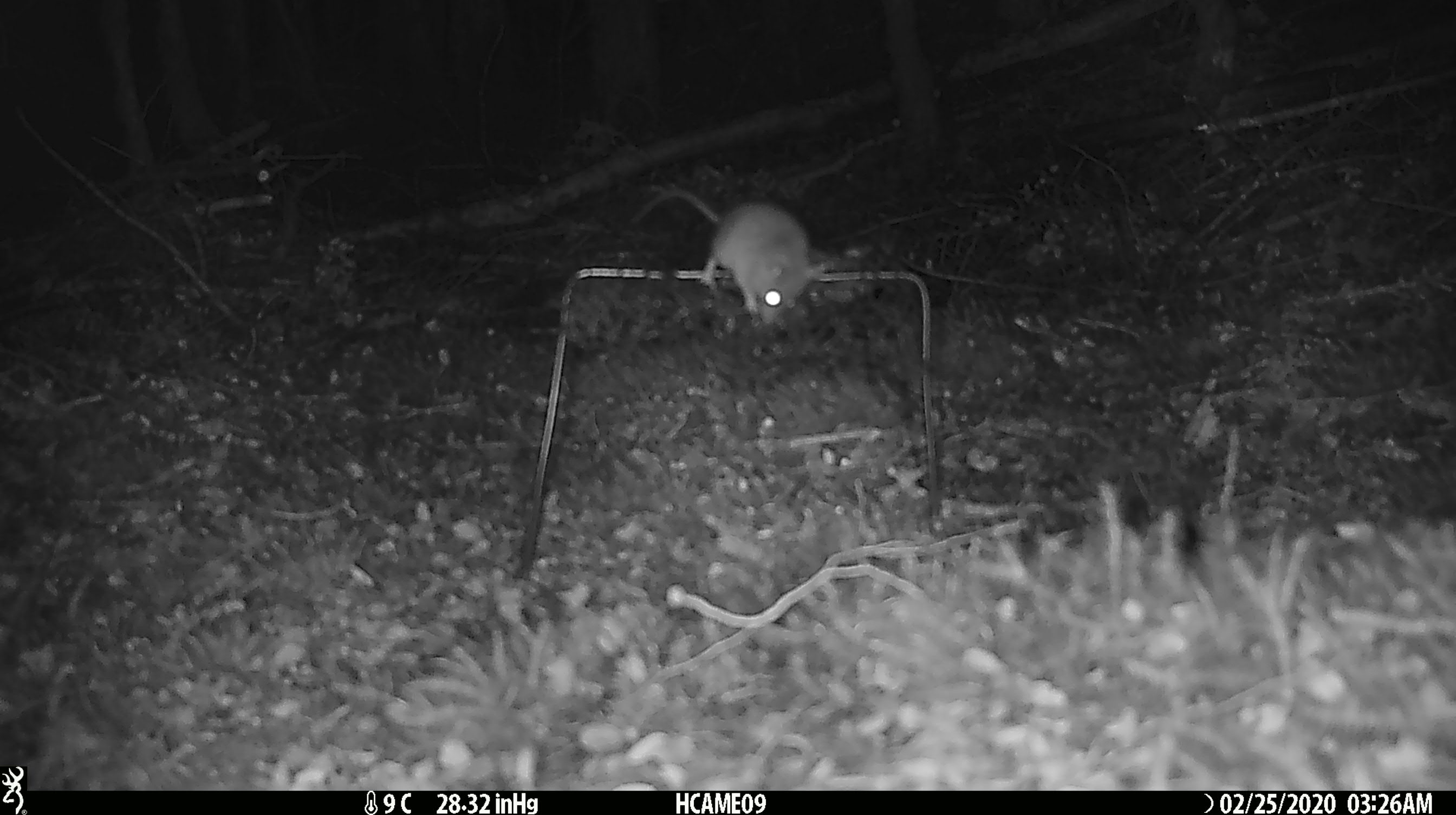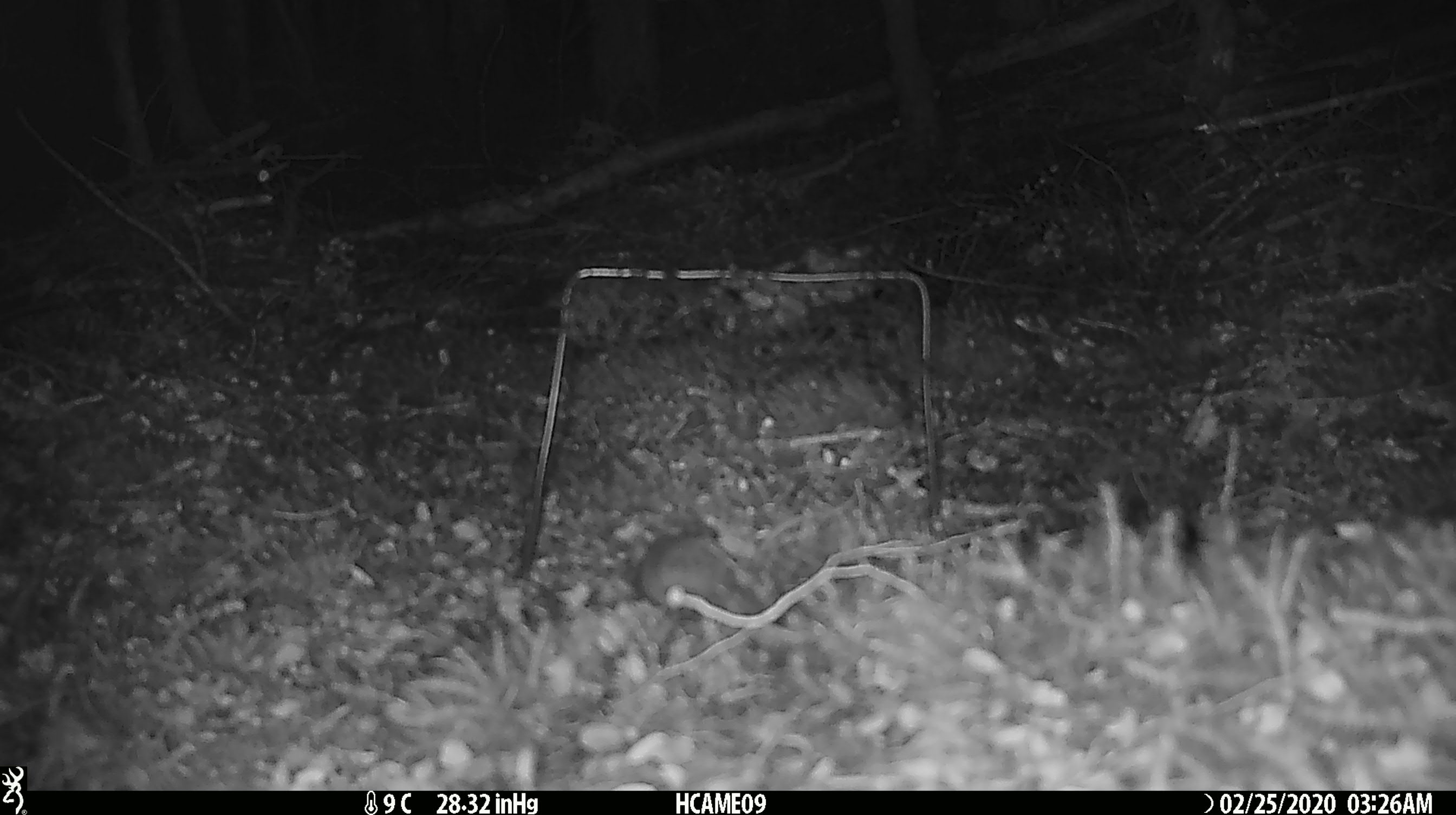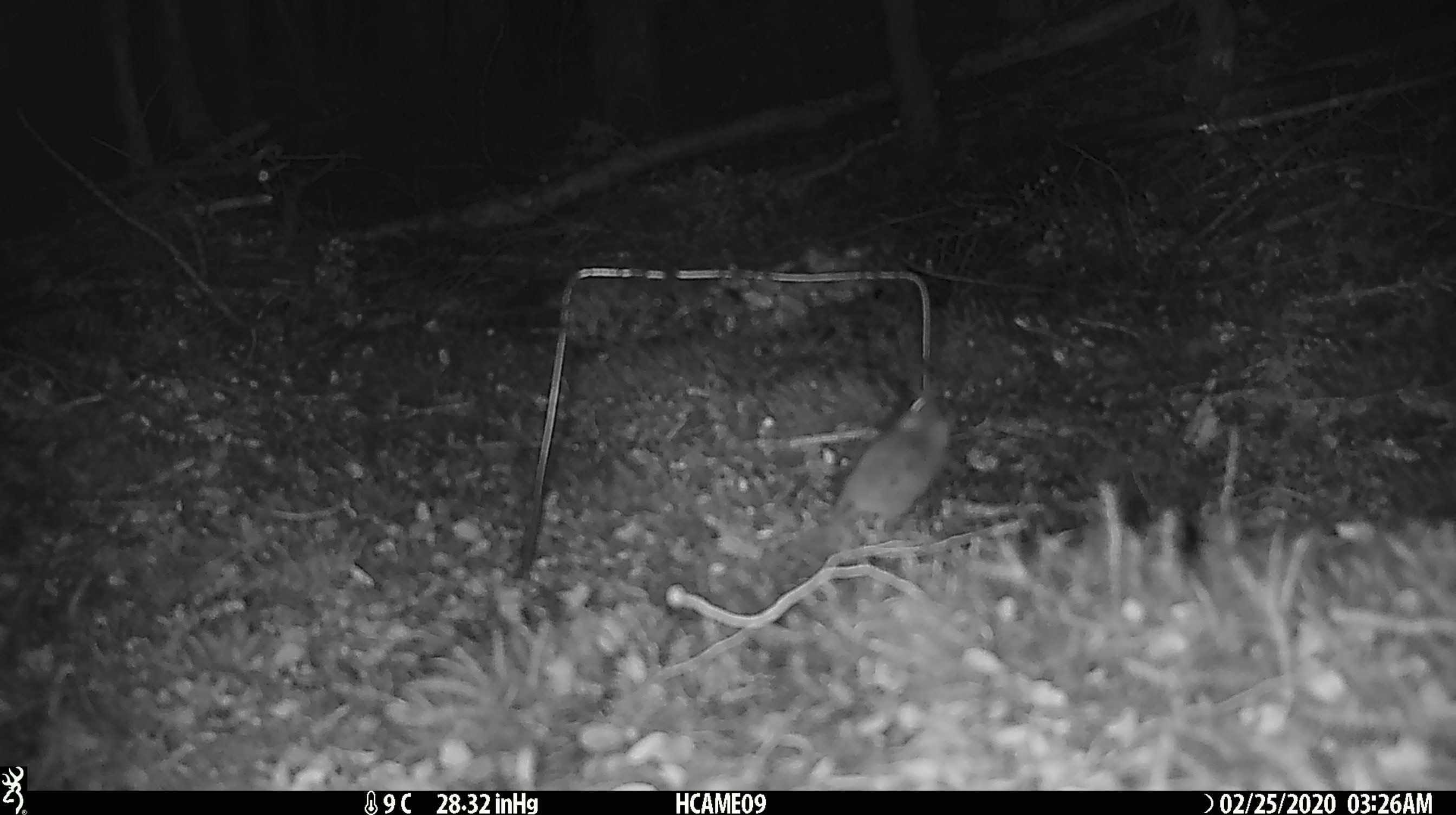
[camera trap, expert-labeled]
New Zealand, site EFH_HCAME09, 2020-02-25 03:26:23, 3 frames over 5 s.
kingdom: Animalia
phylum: Chordata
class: Mammalia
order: Rodentia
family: Muridae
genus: Mus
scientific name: Mus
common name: mouse